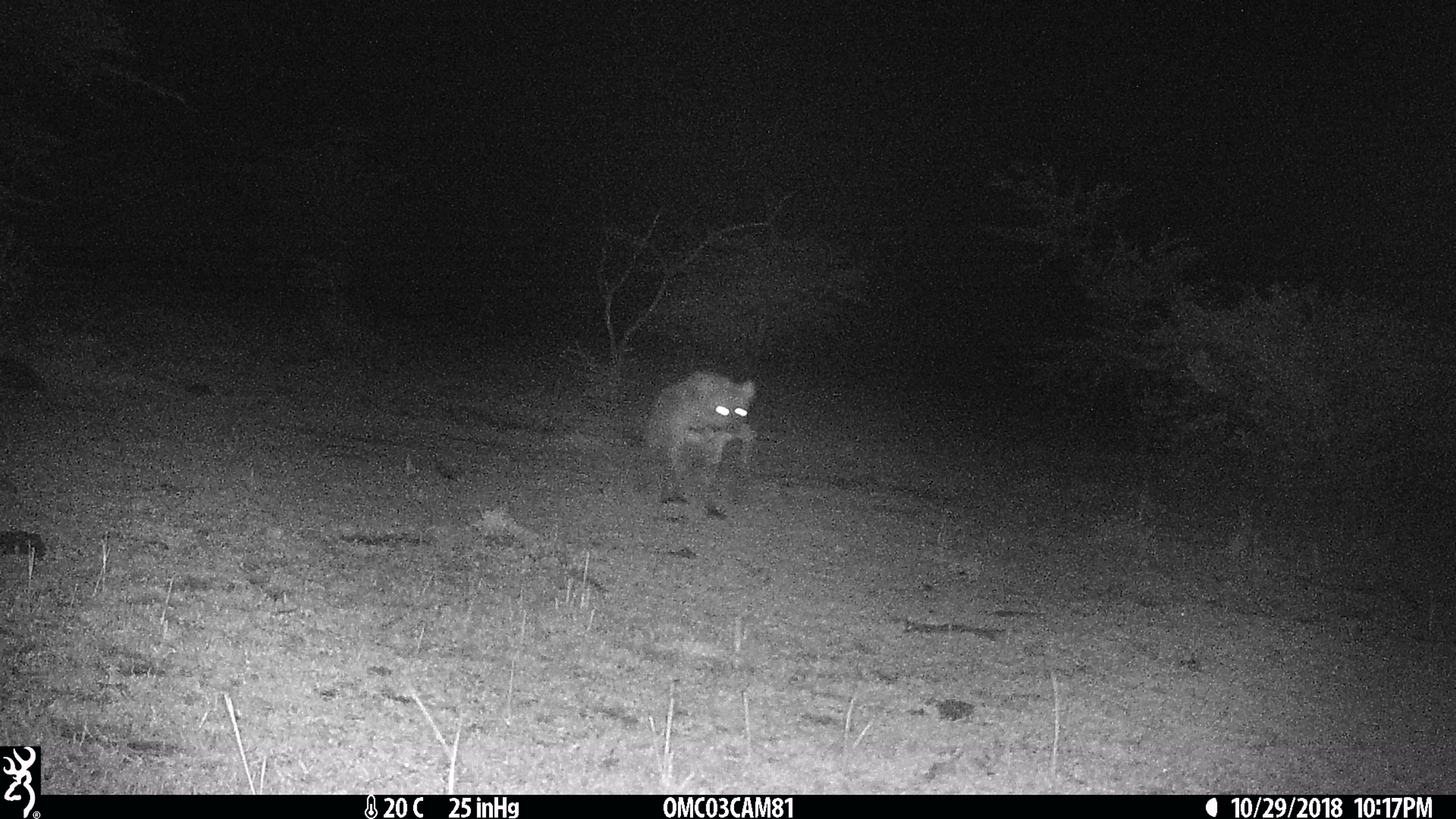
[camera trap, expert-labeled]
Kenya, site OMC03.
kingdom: Animalia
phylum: Chordata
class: Mammalia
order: Carnivora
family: Hyaenidae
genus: Crocuta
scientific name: Crocuta crocuta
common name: spotted hyena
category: hyena spotted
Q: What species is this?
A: Hyena spotted (spotted hyena) (Crocuta crocuta).